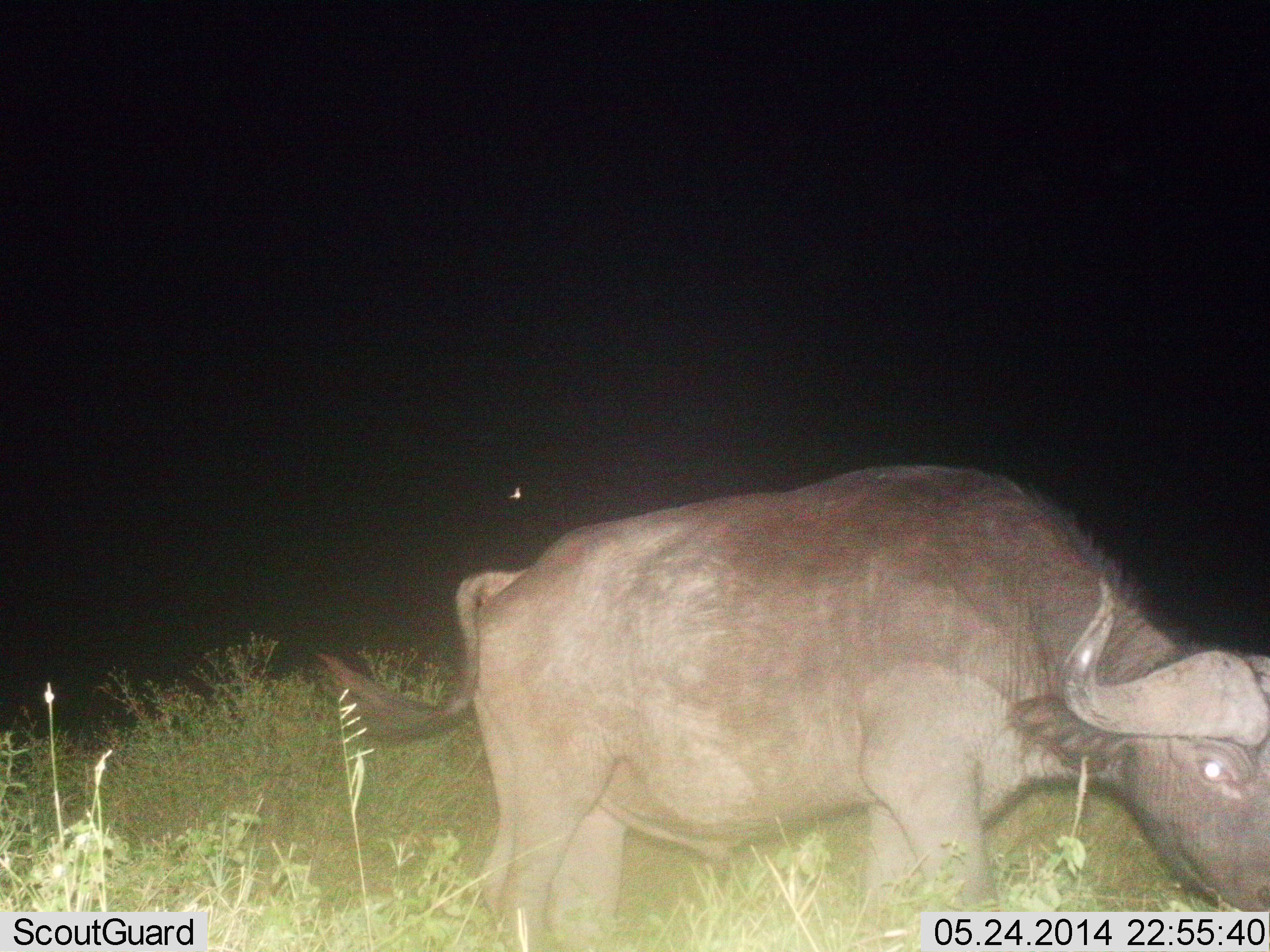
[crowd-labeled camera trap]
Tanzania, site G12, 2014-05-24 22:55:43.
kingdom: Animalia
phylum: Chordata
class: Mammalia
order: Artiodactyla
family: Bovidae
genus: Syncerus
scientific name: Syncerus caffer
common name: cape buffalo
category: buffalo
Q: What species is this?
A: Buffalo (cape buffalo) (Syncerus caffer).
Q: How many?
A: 1.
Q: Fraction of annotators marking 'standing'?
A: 40%.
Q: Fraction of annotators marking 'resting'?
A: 0%.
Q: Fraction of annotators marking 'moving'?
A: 40%.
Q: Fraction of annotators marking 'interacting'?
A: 0%.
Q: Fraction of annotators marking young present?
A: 0%.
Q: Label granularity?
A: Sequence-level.